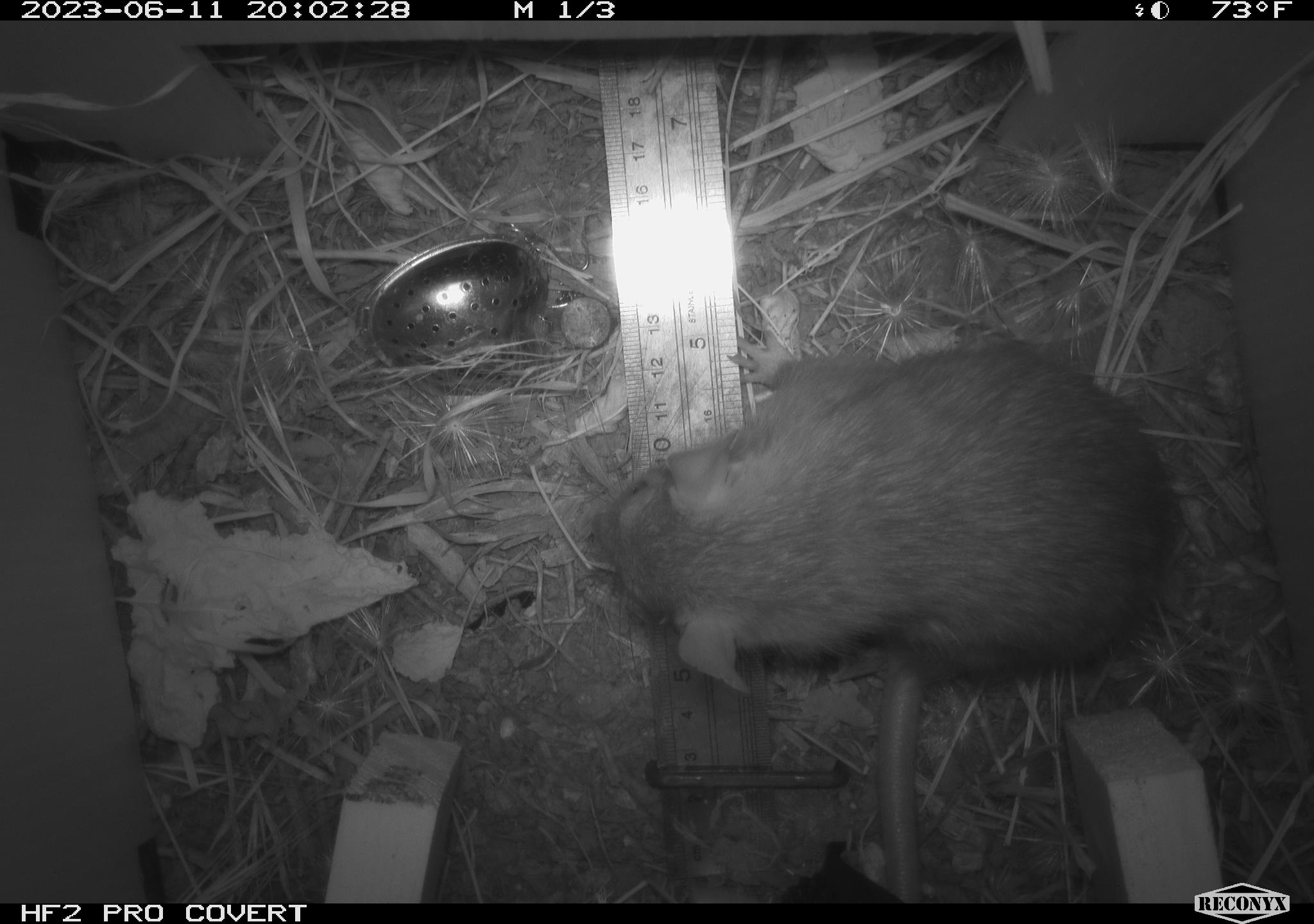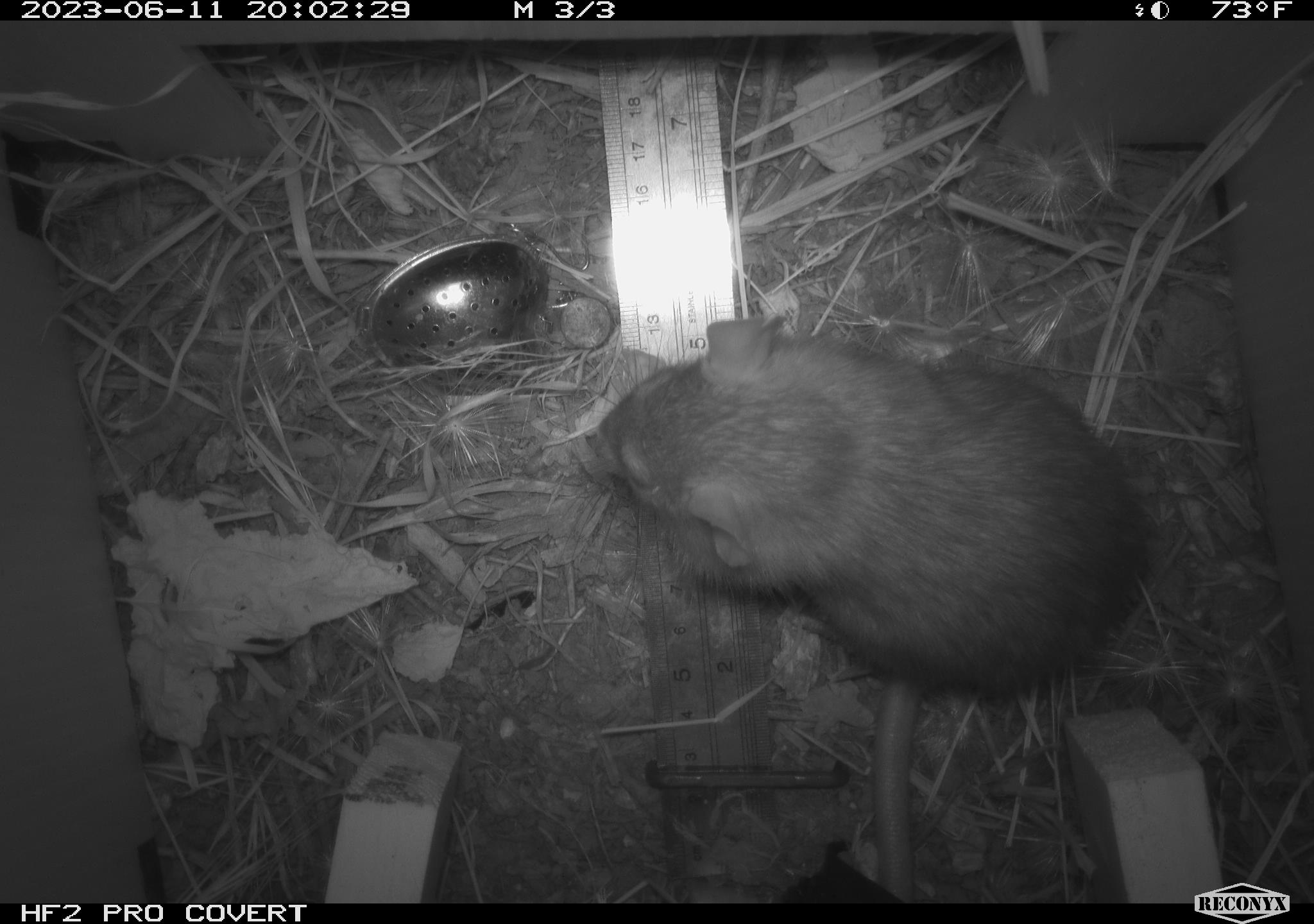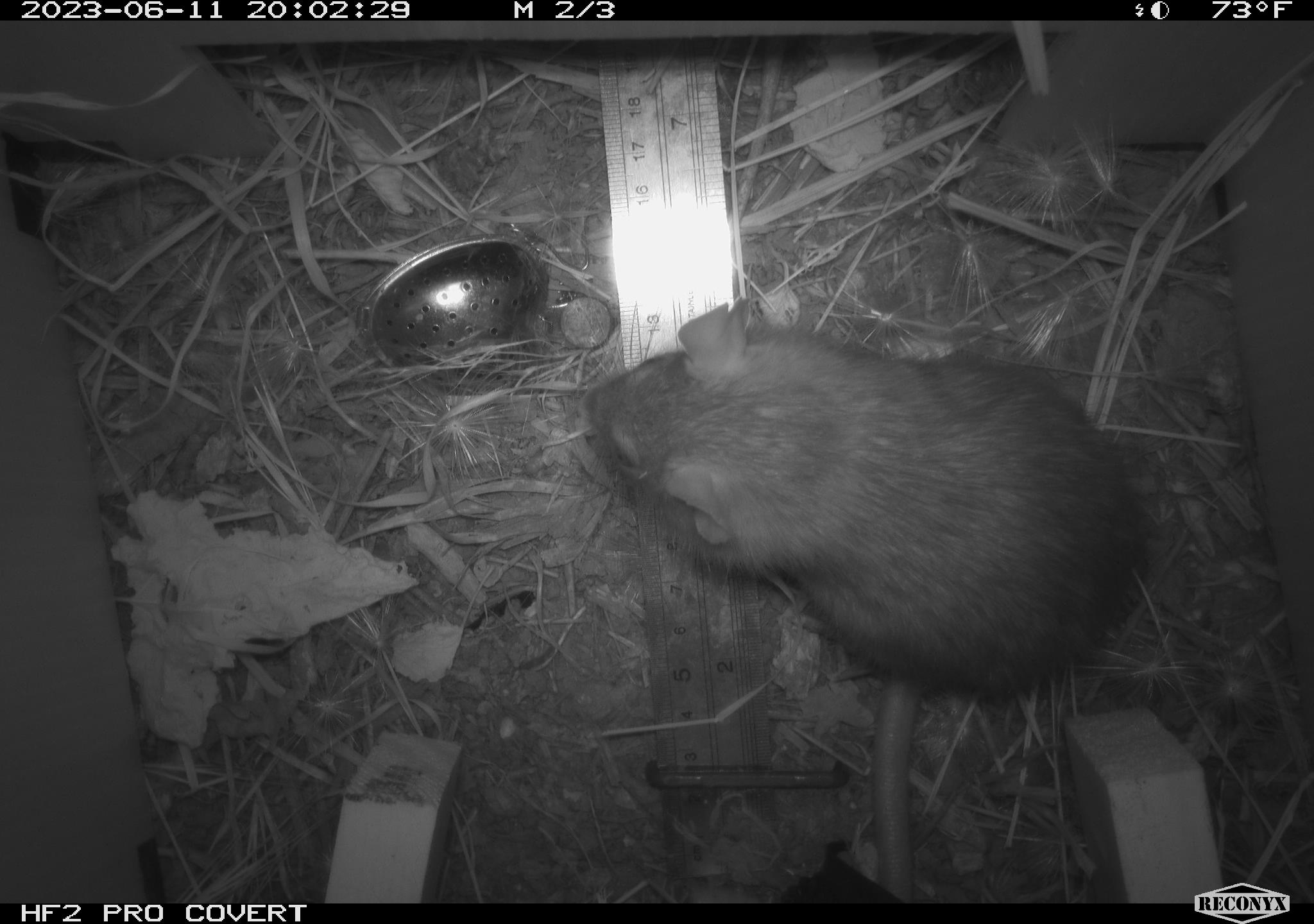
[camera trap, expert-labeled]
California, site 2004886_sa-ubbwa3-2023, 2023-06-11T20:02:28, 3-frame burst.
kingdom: Animalia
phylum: Chordata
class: Mammalia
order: Rodentia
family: Muridae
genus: Rattus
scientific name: Rattus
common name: rat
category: rattus species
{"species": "rattus species (rat) (Rattus)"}